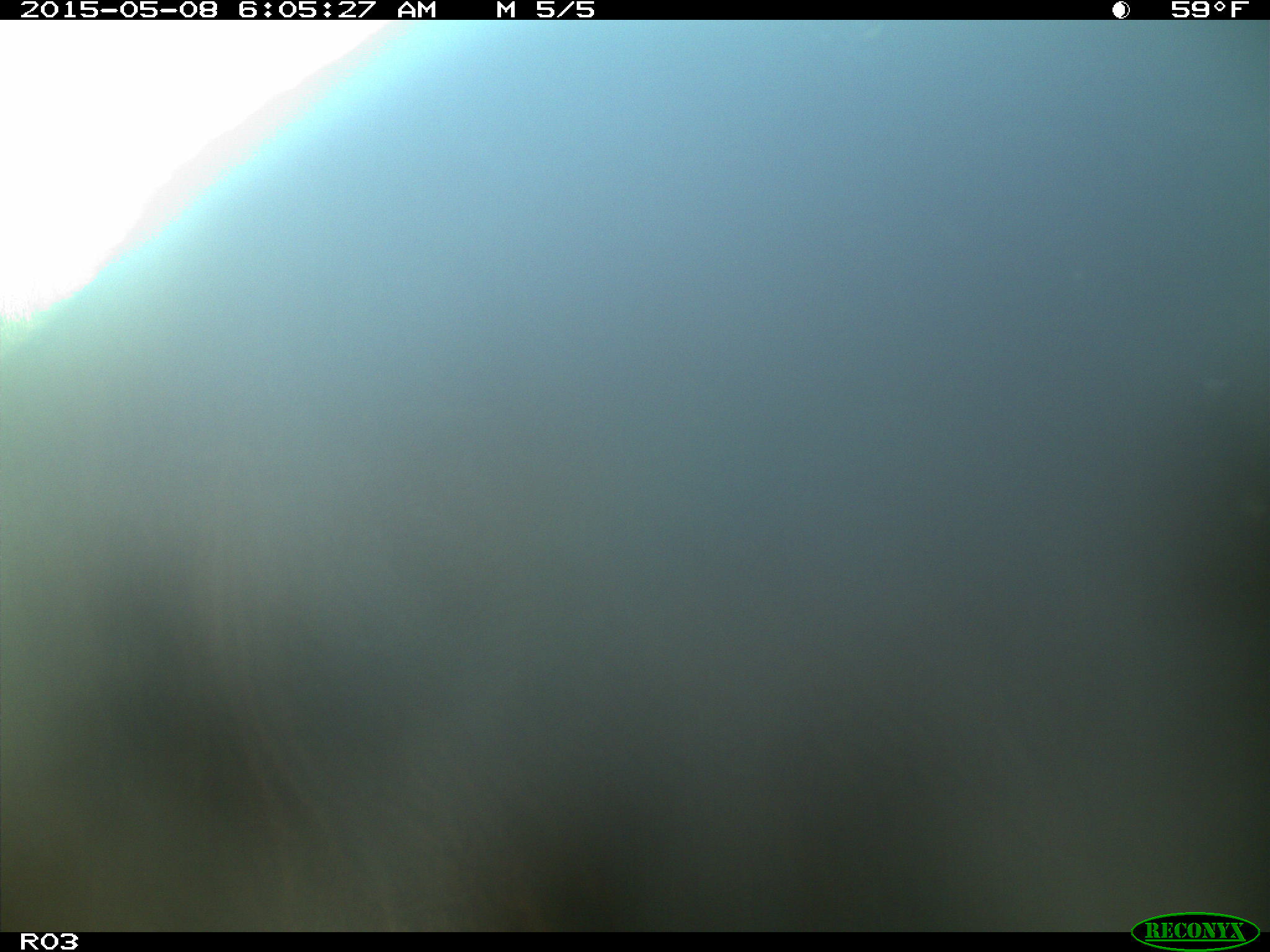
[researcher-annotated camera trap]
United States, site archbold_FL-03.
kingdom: Animalia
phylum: Chordata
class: Mammalia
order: Artiodactyla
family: Bovidae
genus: Bos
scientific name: Bos taurus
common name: domestic cow